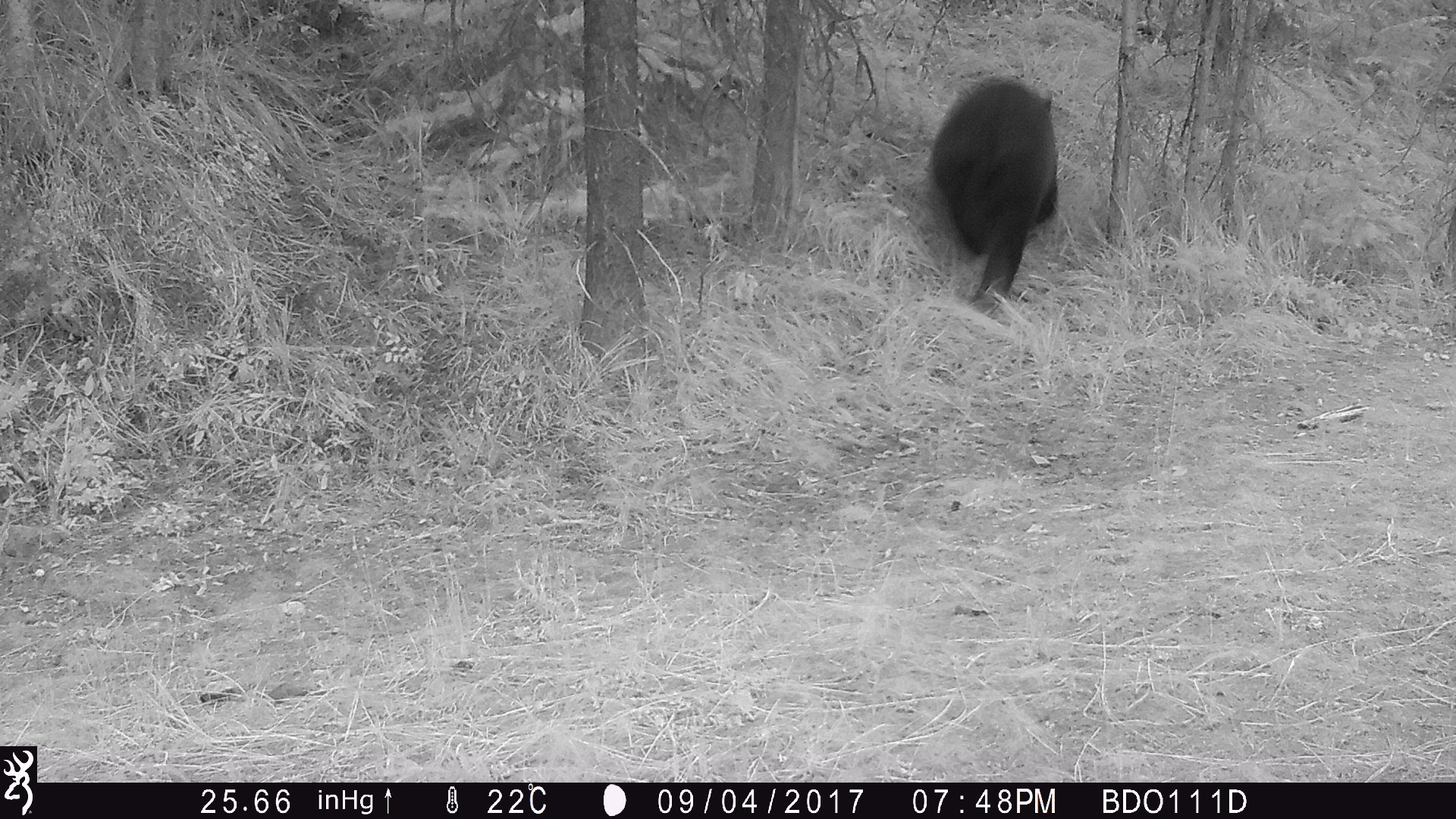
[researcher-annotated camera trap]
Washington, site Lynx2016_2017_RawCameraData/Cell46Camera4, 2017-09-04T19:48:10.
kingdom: Animalia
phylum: Chordata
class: Mammalia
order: Carnivora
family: Ursidae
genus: Ursus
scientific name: Ursus americanus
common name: american black bear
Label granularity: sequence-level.